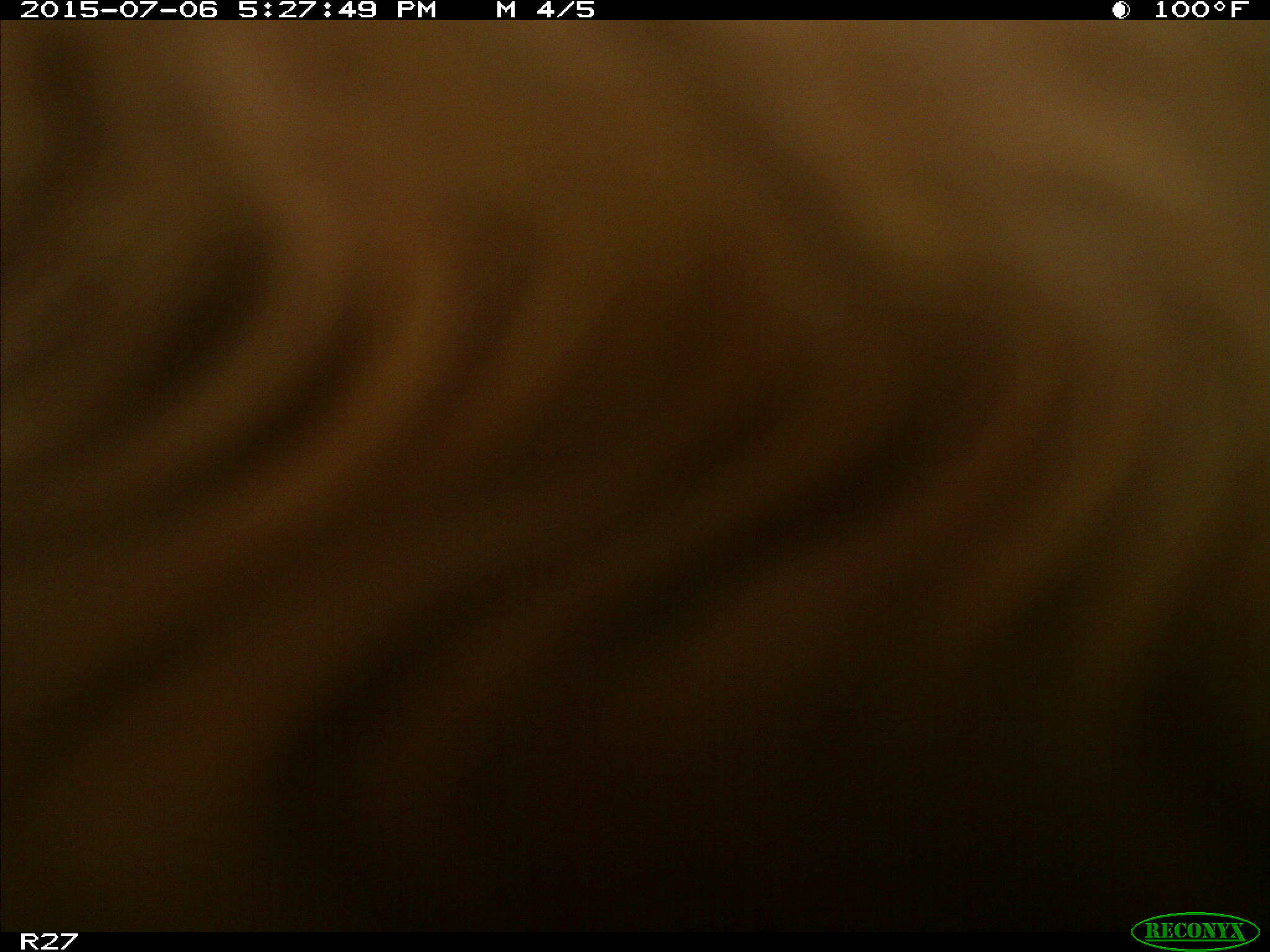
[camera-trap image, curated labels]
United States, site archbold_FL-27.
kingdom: Animalia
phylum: Chordata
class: Mammalia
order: Artiodactyla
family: Bovidae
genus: Bos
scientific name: Bos taurus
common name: domestic cow